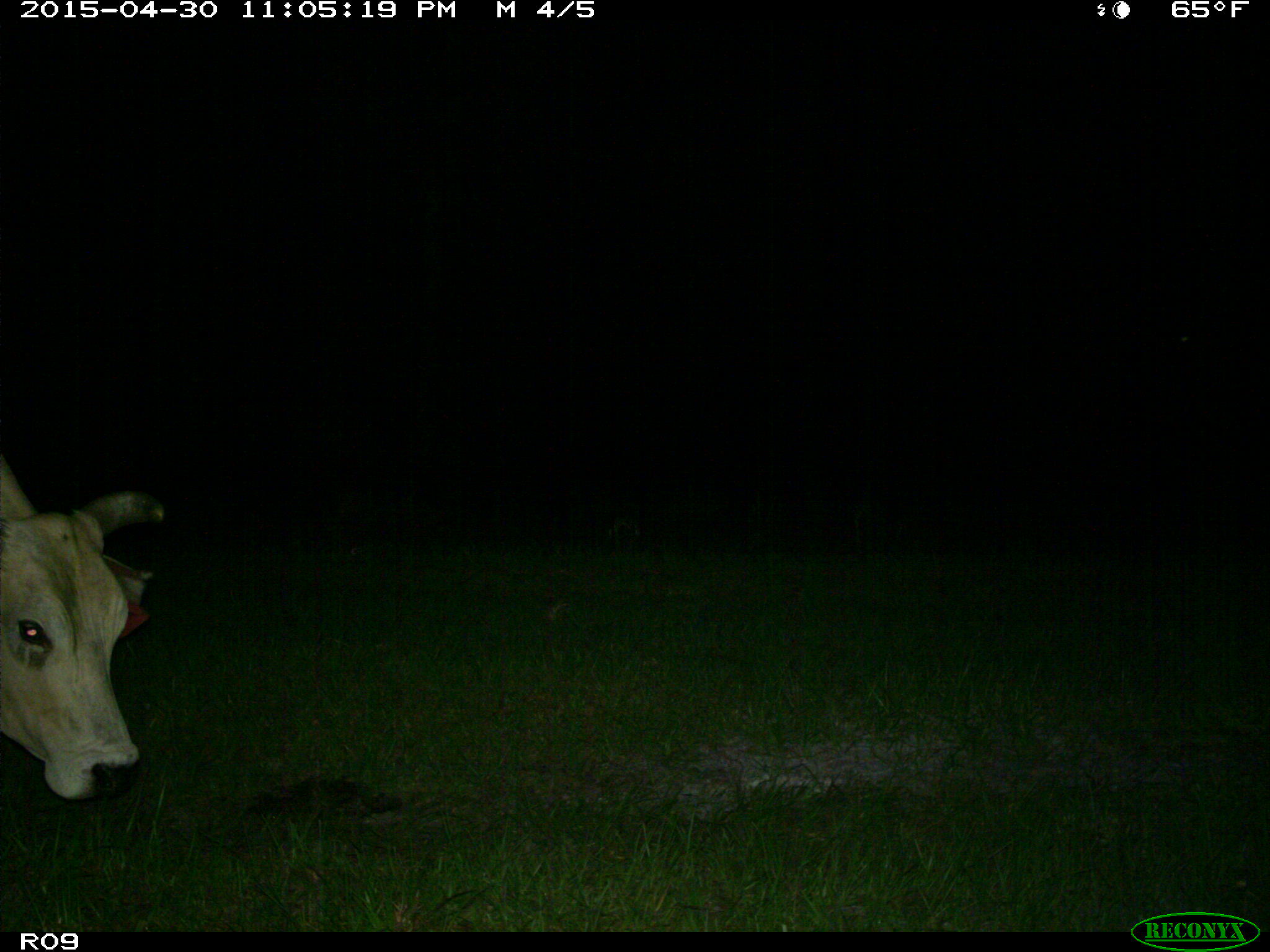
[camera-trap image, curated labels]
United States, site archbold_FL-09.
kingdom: Animalia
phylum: Chordata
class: Mammalia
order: Artiodactyla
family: Bovidae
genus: Bos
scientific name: Bos taurus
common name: domestic cow